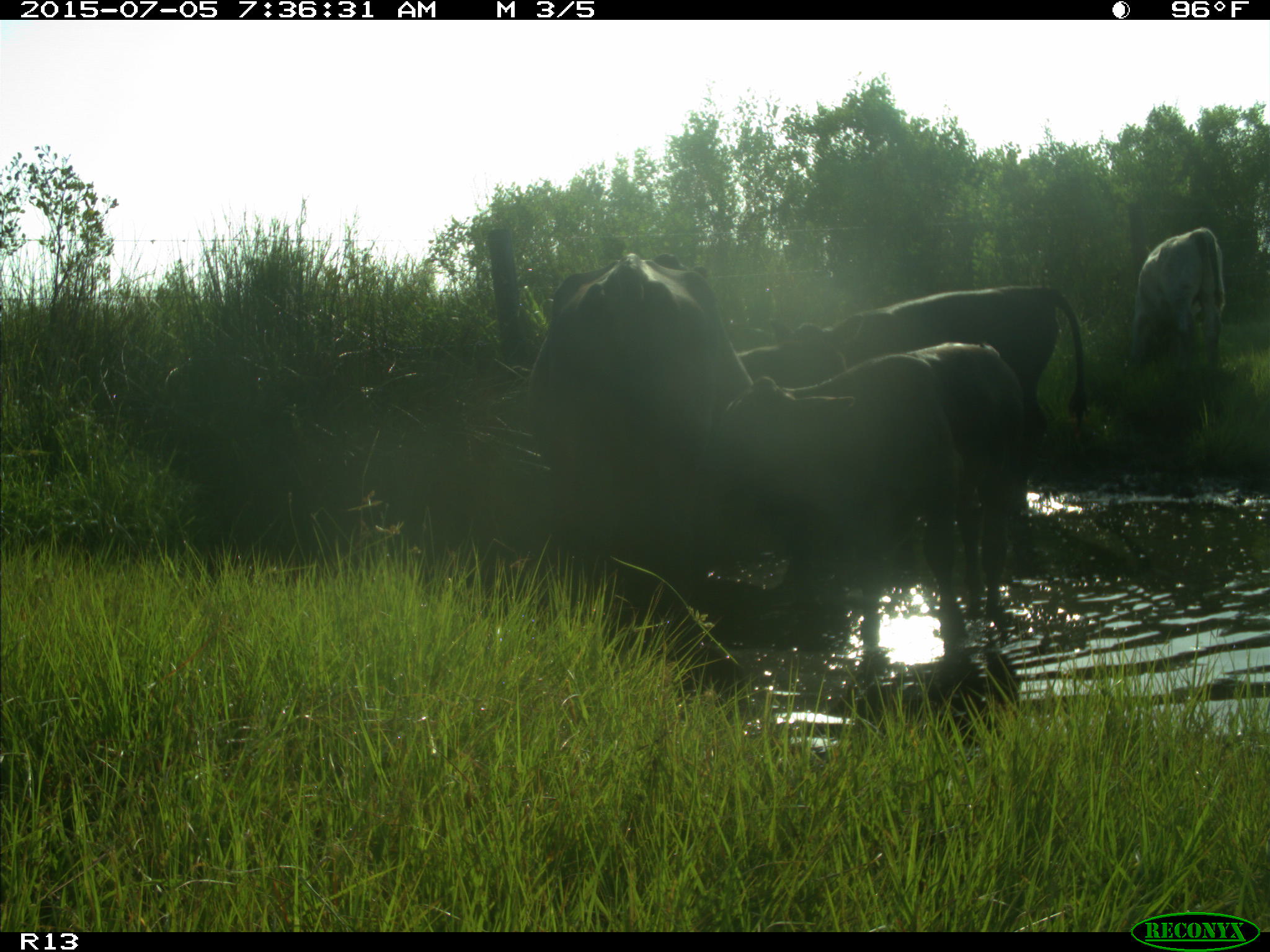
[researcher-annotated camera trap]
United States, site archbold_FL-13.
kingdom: Animalia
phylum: Chordata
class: Mammalia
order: Artiodactyla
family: Bovidae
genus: Bos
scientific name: Bos taurus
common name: domestic cow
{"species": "Bos taurus (domestic cow)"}